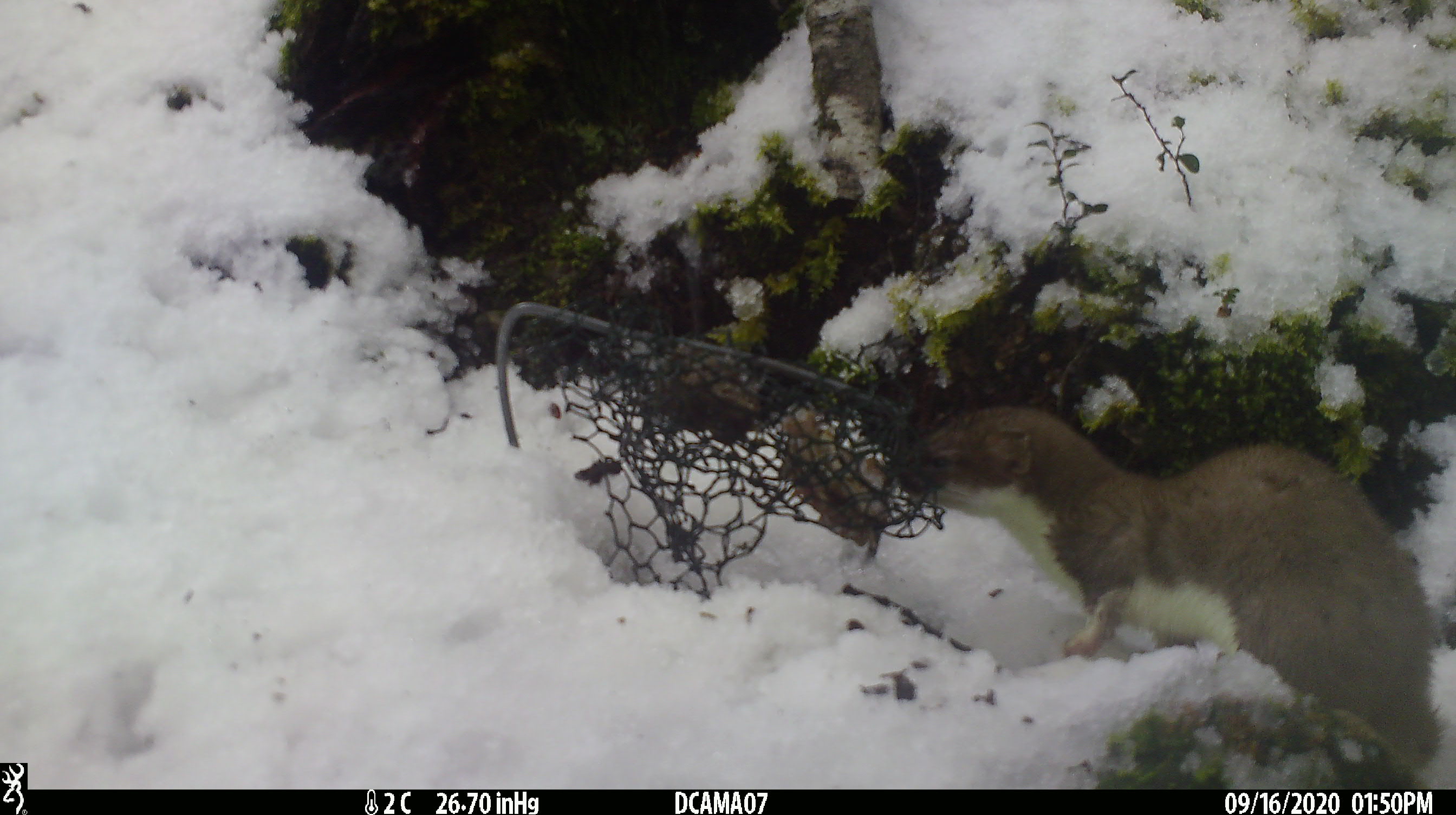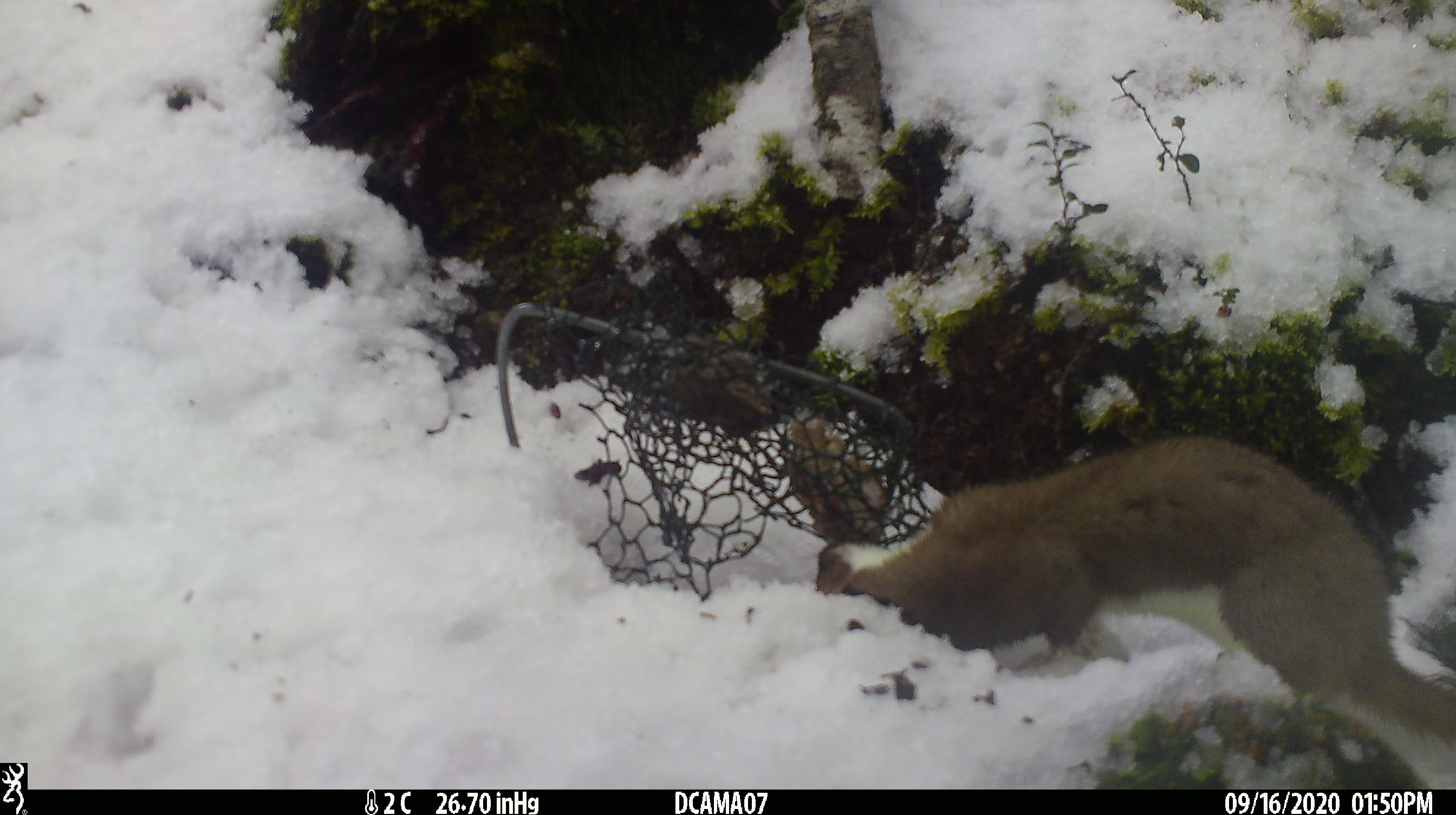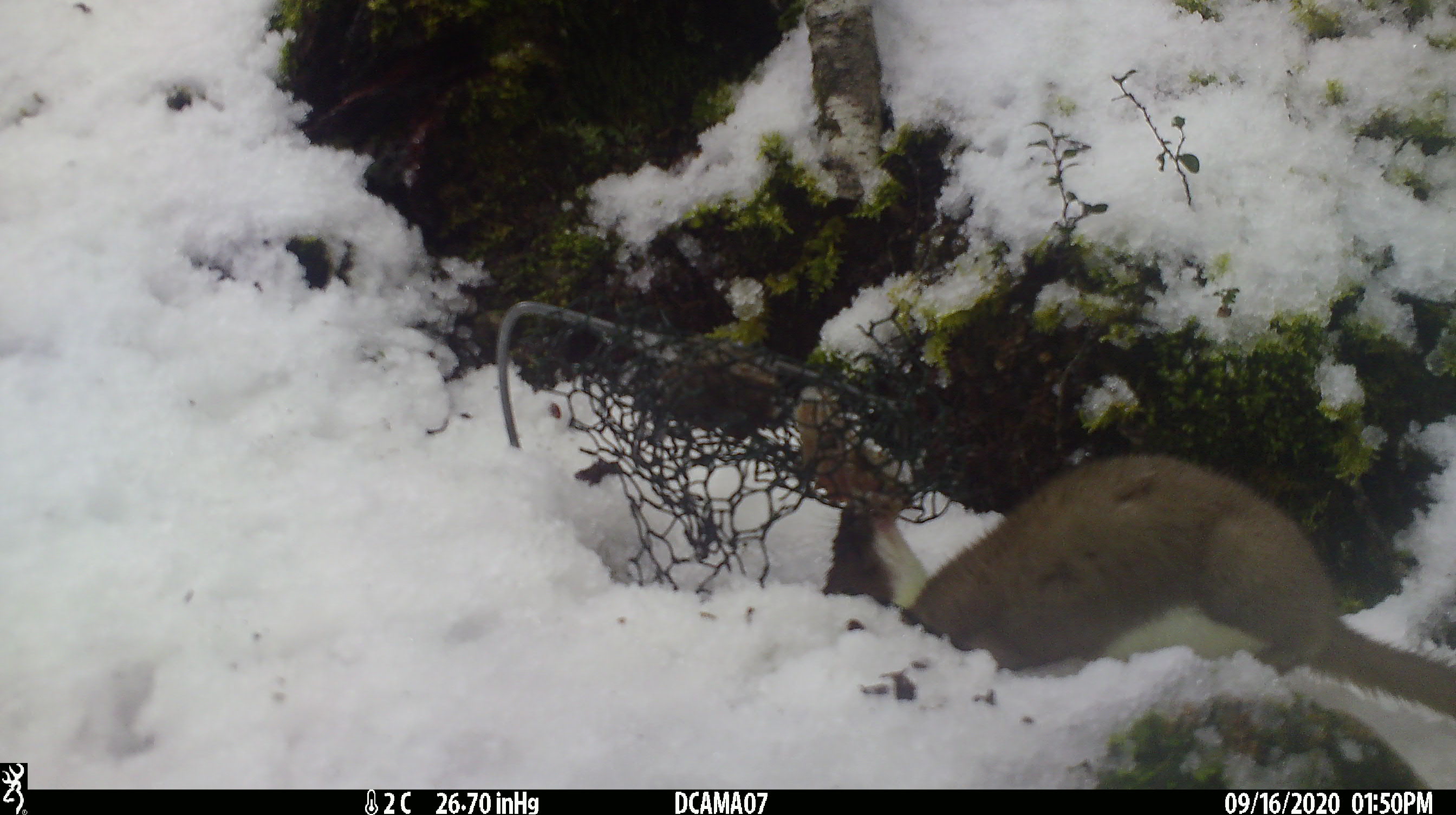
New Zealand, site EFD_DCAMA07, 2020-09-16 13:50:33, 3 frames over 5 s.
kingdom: Animalia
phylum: Chordata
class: Mammalia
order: Carnivora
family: Mustelidae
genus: Mustela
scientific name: Mustela erminea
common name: stoat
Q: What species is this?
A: Stoat (Mustela erminea).